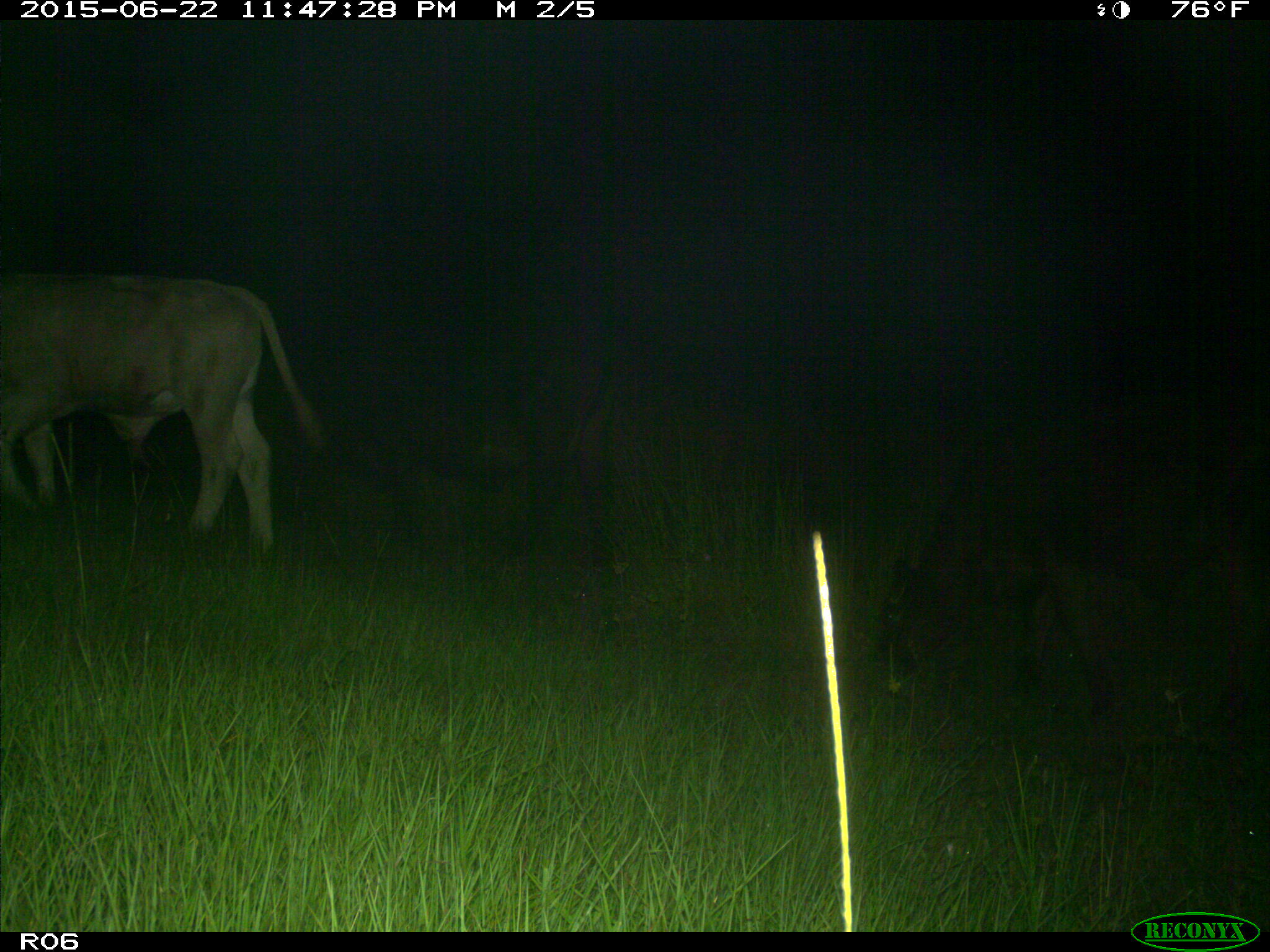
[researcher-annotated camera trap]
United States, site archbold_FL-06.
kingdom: Animalia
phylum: Chordata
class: Mammalia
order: Artiodactyla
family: Bovidae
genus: Bos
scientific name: Bos taurus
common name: domestic cow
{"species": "Bos taurus (domestic cow)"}